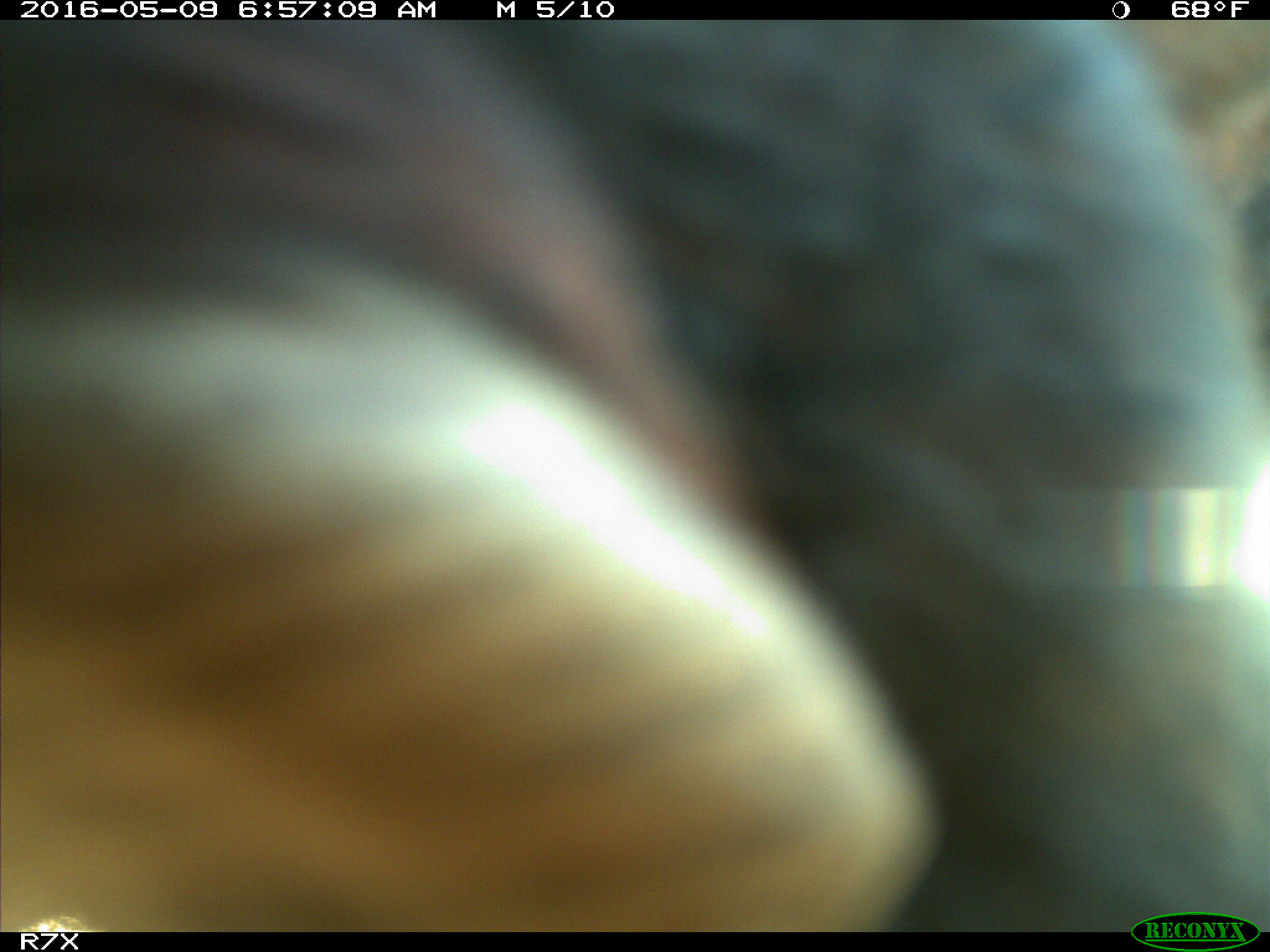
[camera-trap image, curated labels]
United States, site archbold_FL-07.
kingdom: Animalia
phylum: Chordata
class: Mammalia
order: Artiodactyla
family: Bovidae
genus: Bos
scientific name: Bos taurus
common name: domestic cow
Bos taurus (domestic cow).